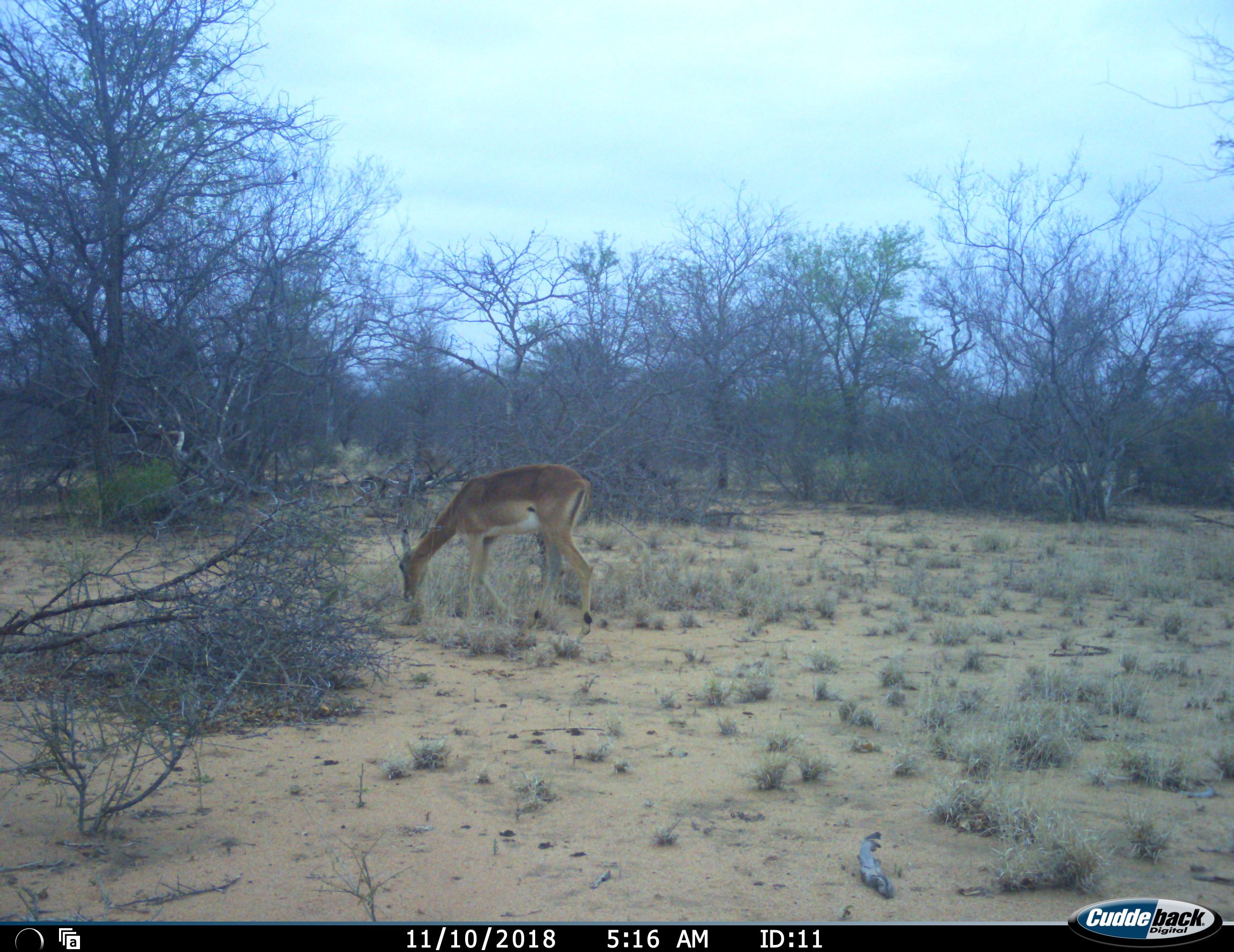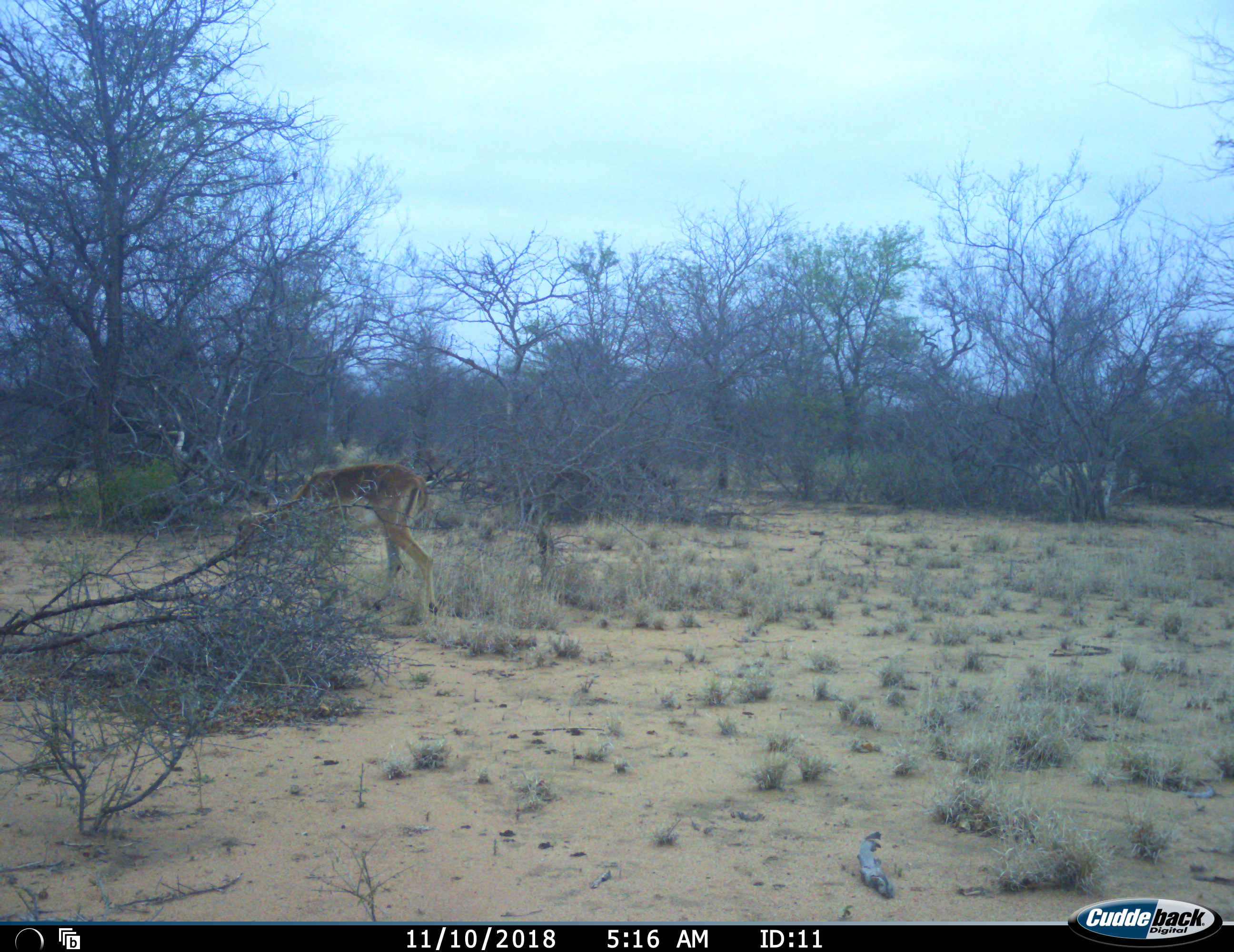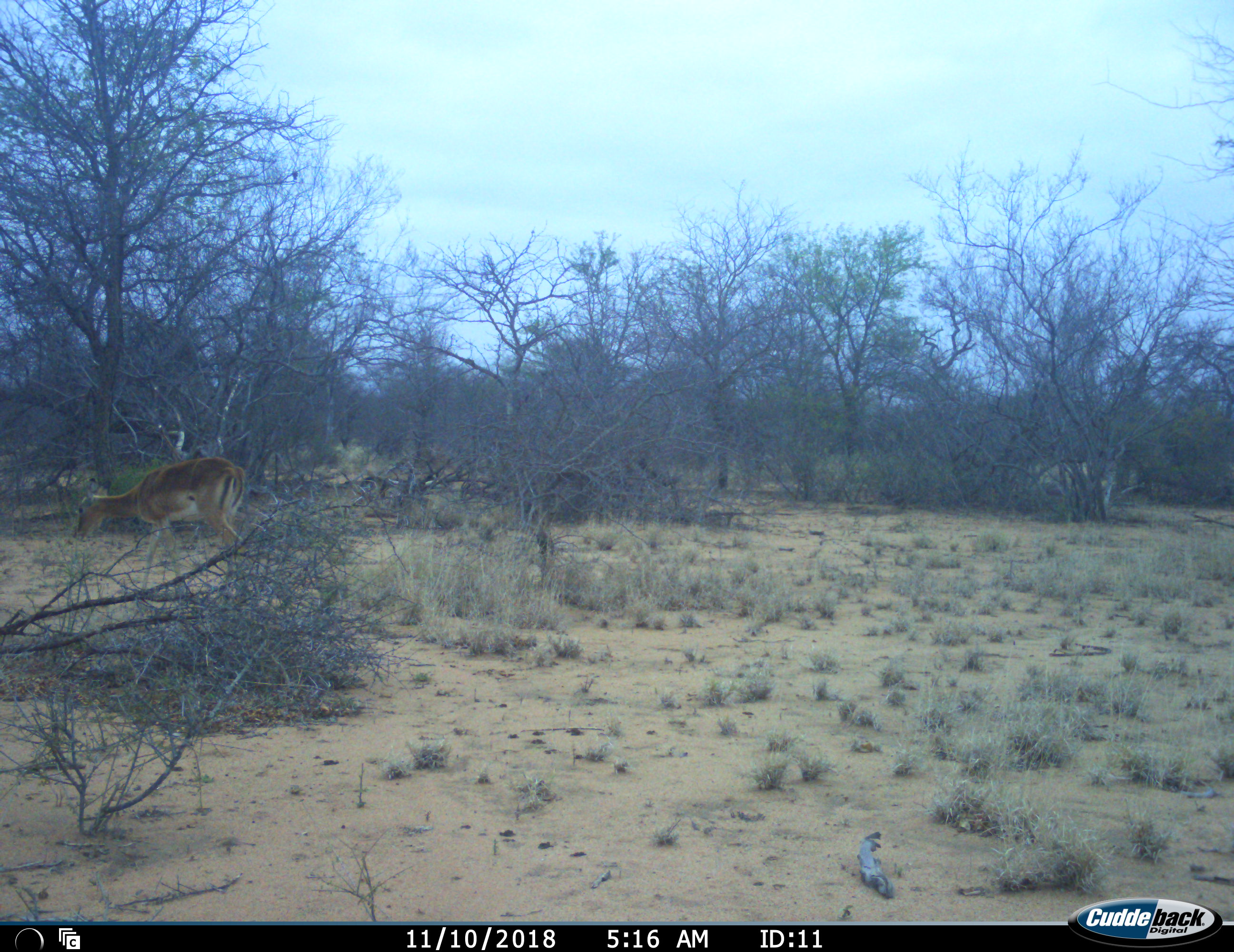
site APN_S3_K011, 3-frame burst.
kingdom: Animalia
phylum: Chordata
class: Mammalia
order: Artiodactyla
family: Bovidae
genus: Aepyceros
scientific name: Aepyceros melampus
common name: impala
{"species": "impala (Aepyceros melampus)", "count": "1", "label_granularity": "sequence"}